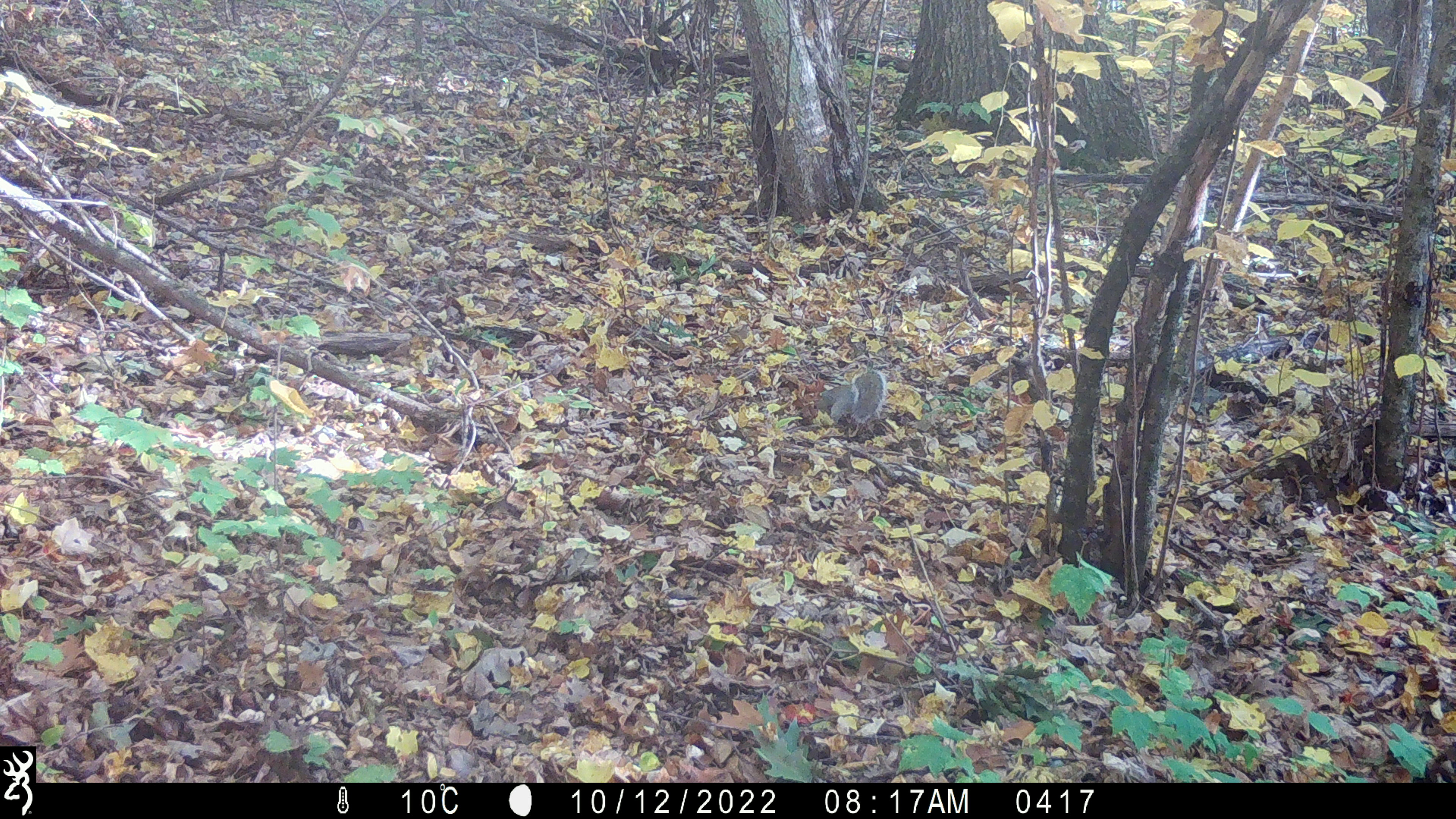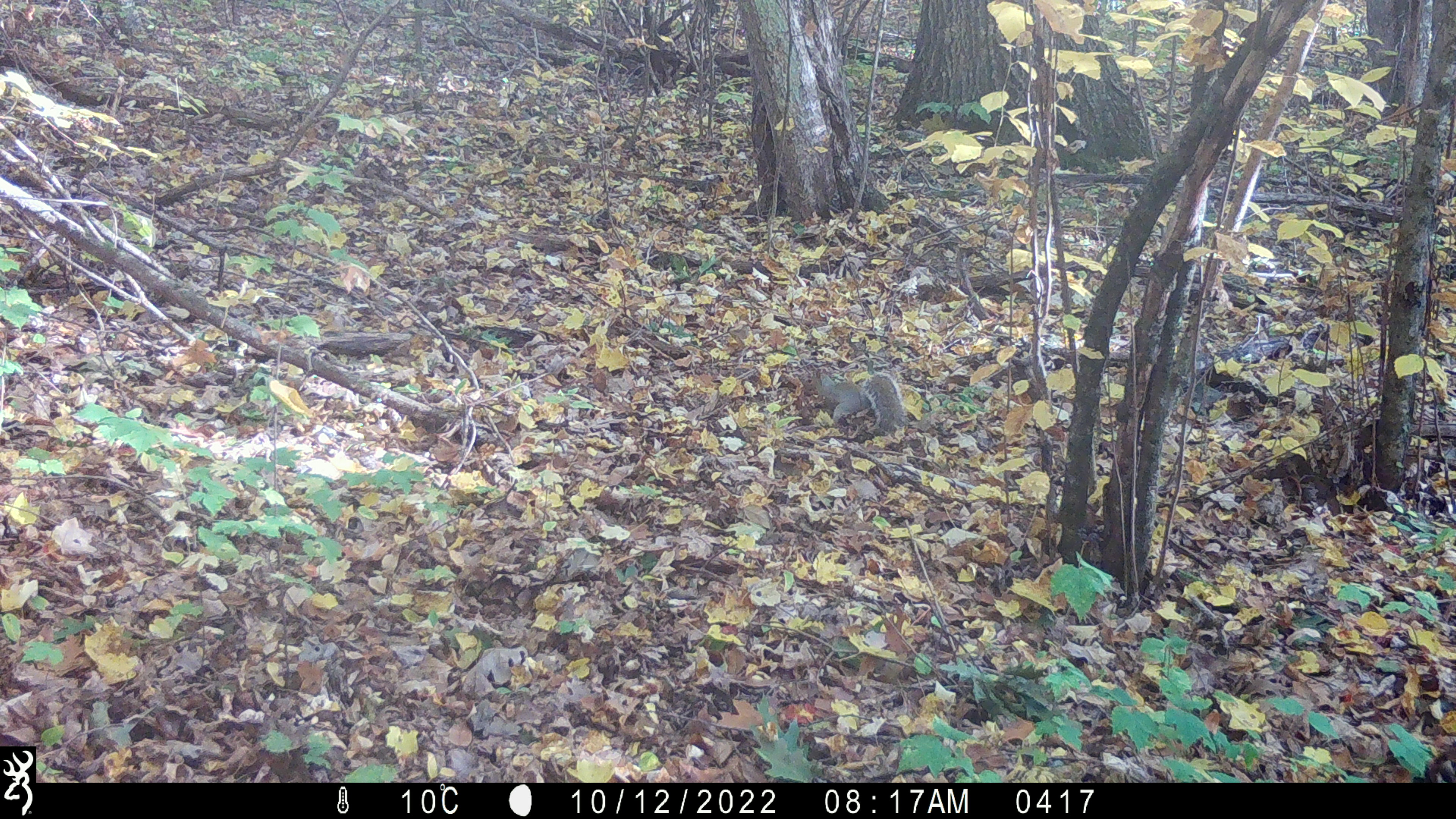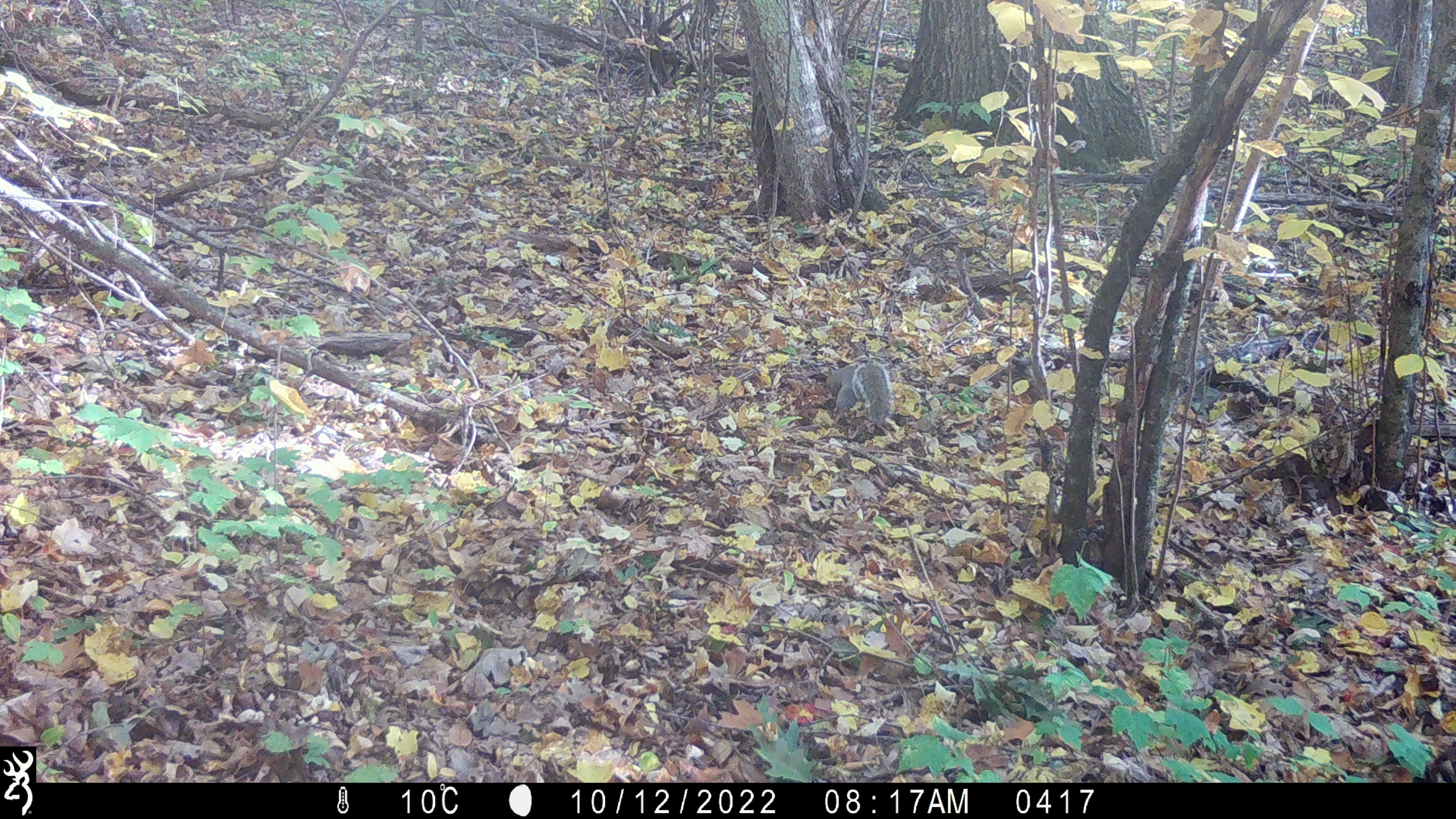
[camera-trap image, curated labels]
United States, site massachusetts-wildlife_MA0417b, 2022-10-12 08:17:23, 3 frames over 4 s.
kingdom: Animalia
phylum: Chordata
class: Mammalia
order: Rodentia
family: Sciuridae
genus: Sciurus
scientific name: Sciurus carolinensis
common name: gray squirrel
Gray squirrel (Sciurus carolinensis).